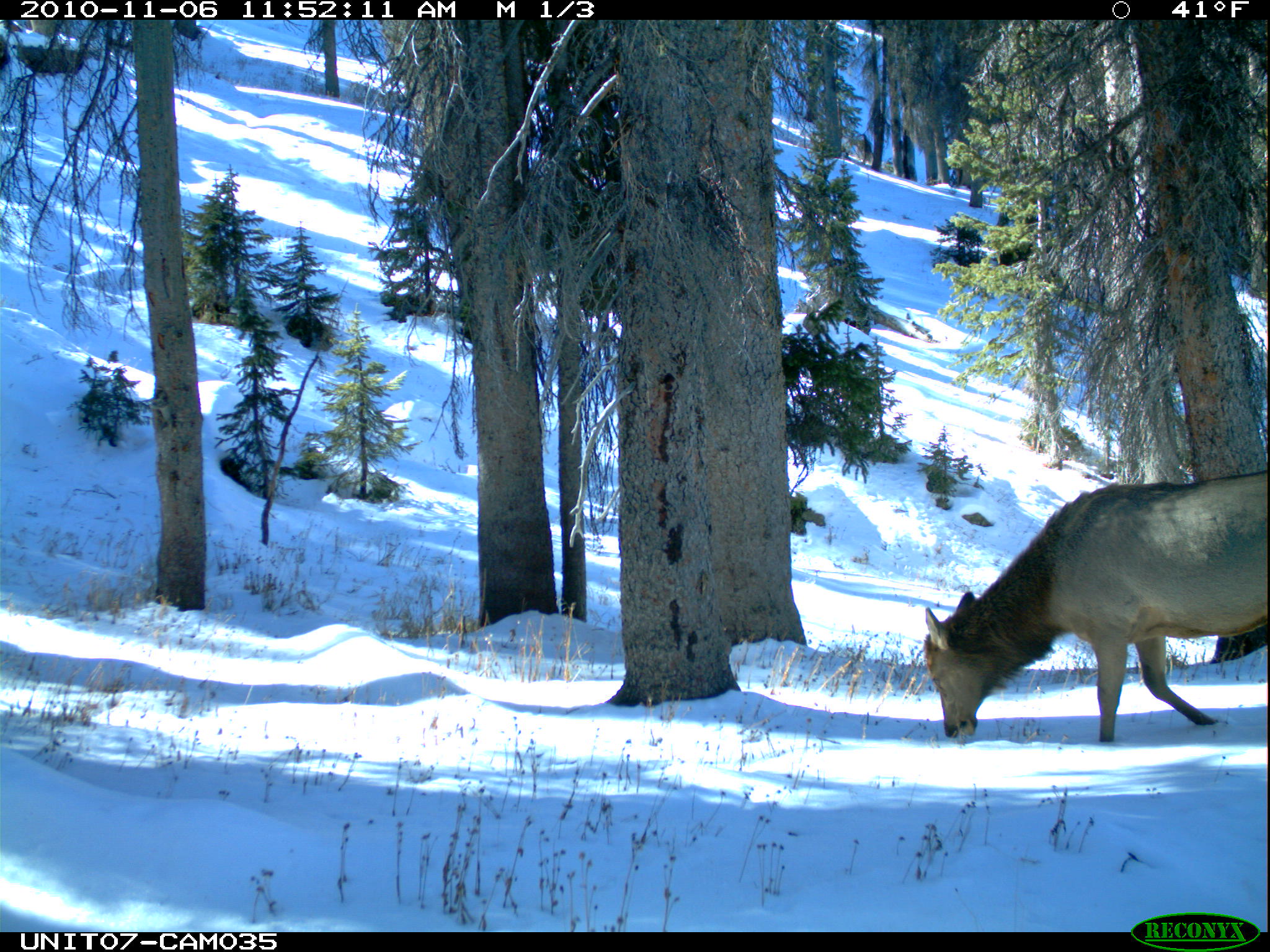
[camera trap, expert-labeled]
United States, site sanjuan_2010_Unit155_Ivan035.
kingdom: Animalia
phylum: Chordata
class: Mammalia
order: Artiodactyla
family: Cervidae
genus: Cervus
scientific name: Cervus elaphus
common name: red deer